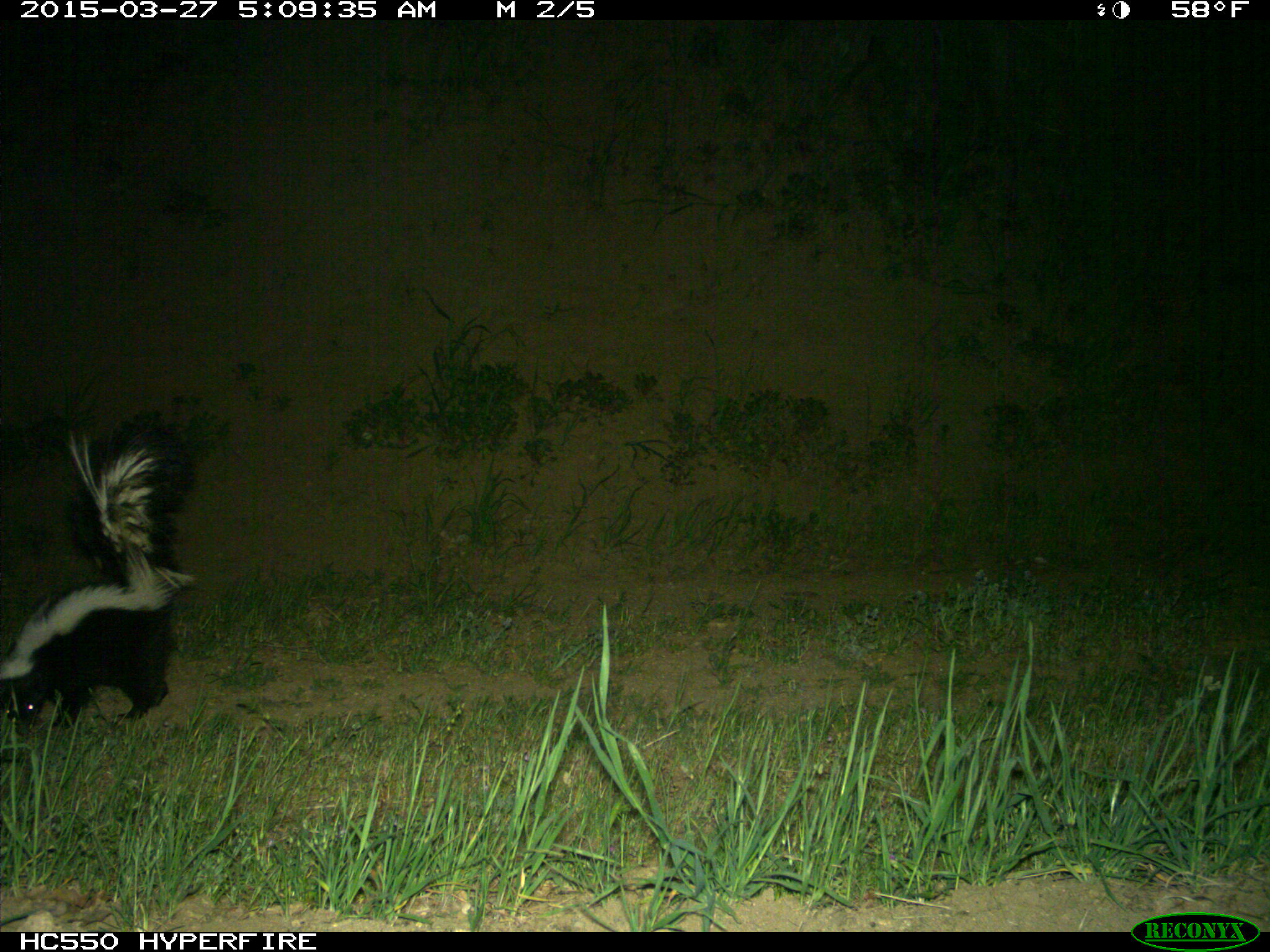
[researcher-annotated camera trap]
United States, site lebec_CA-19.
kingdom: Animalia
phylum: Chordata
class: Mammalia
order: Carnivora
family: Mephitidae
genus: Mephitis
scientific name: Mephitis mephitis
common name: striped skunk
Mephitis mephitis (striped skunk).